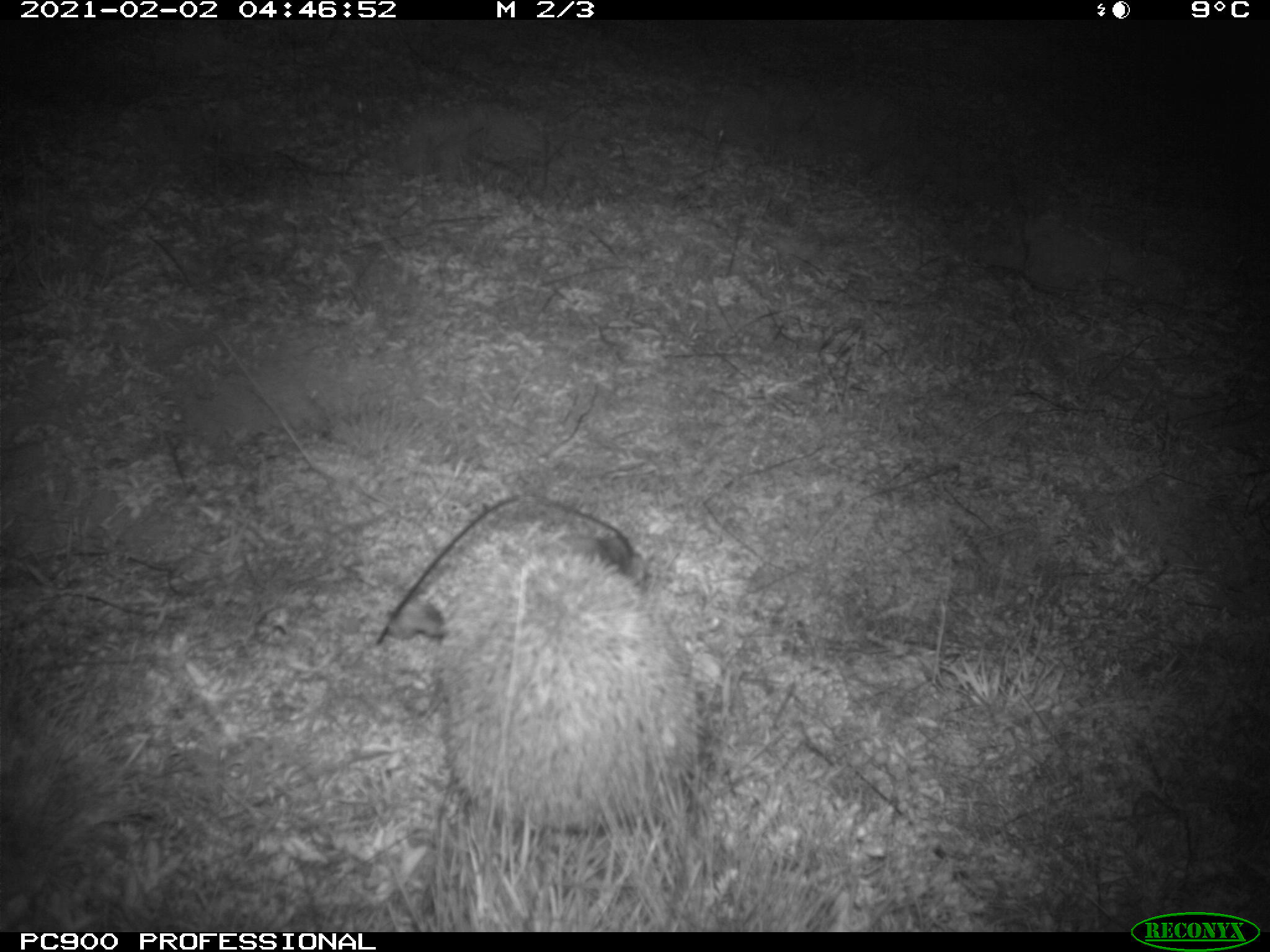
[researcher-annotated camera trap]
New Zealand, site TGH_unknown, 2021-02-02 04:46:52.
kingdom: Animalia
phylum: Chordata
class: Mammalia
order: Eulipotyphla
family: Erinaceidae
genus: Erinaceus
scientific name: Erinaceus europaeus europaeus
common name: european hedgehog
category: hedgehog